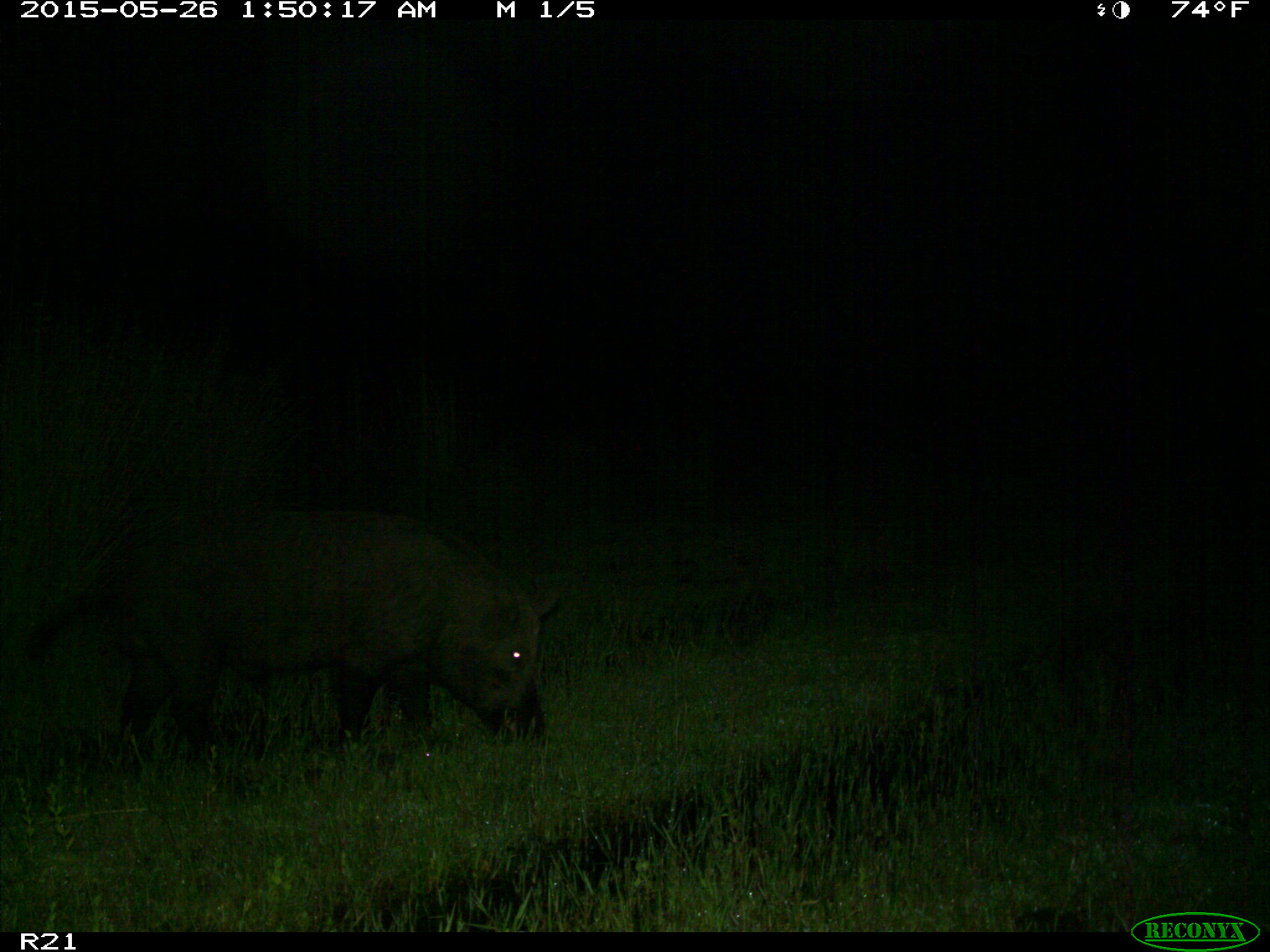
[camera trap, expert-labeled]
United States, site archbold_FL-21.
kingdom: Animalia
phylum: Chordata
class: Mammalia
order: Artiodactyla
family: Suidae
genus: Sus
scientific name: Sus scrofa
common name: wild boar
Sus scrofa (wild boar).